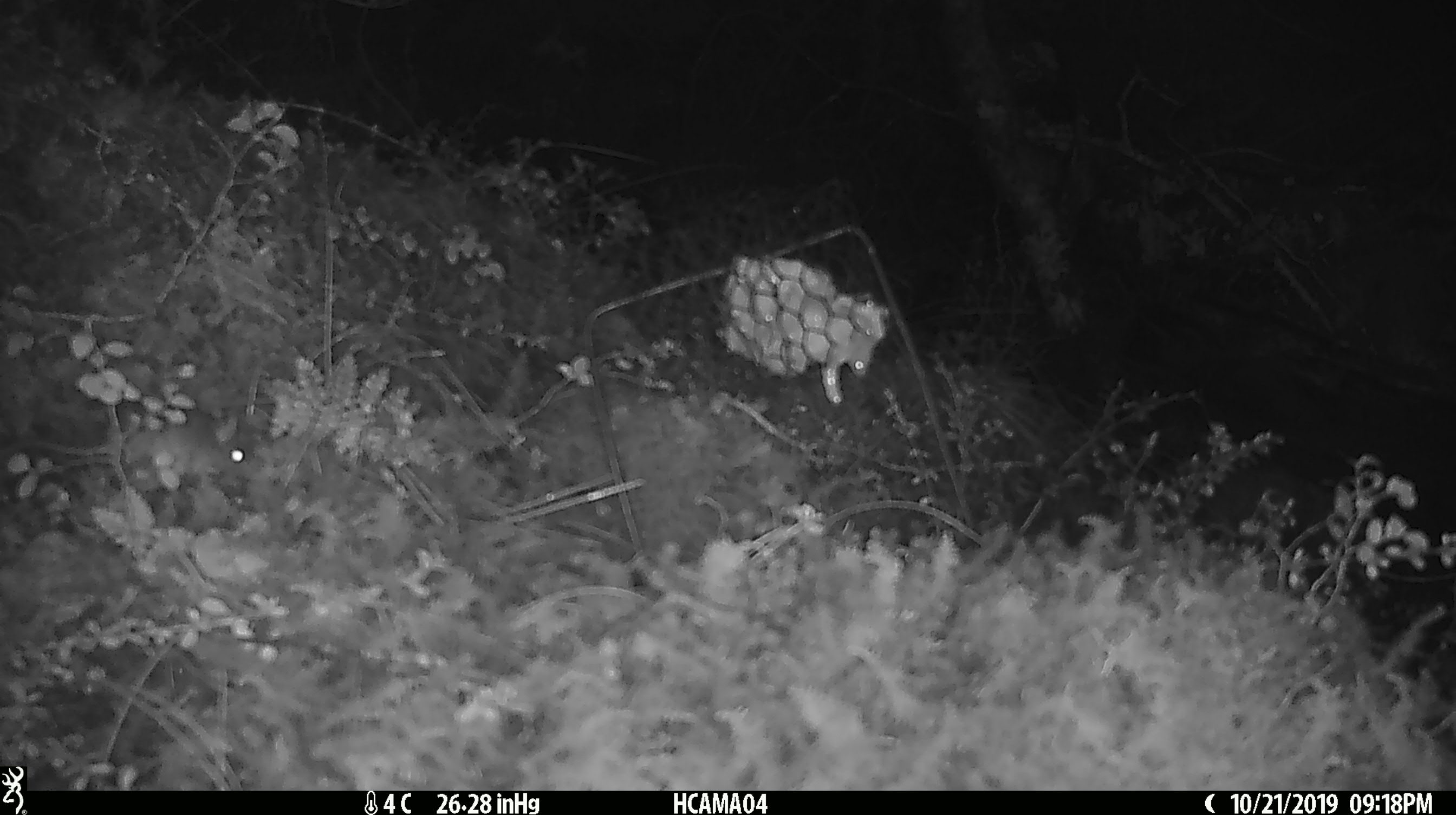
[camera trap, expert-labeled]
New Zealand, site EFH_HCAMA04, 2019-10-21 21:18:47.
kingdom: Animalia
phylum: Chordata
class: Mammalia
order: Rodentia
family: Muridae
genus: Mus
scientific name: Mus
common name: mouse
Mouse (Mus).